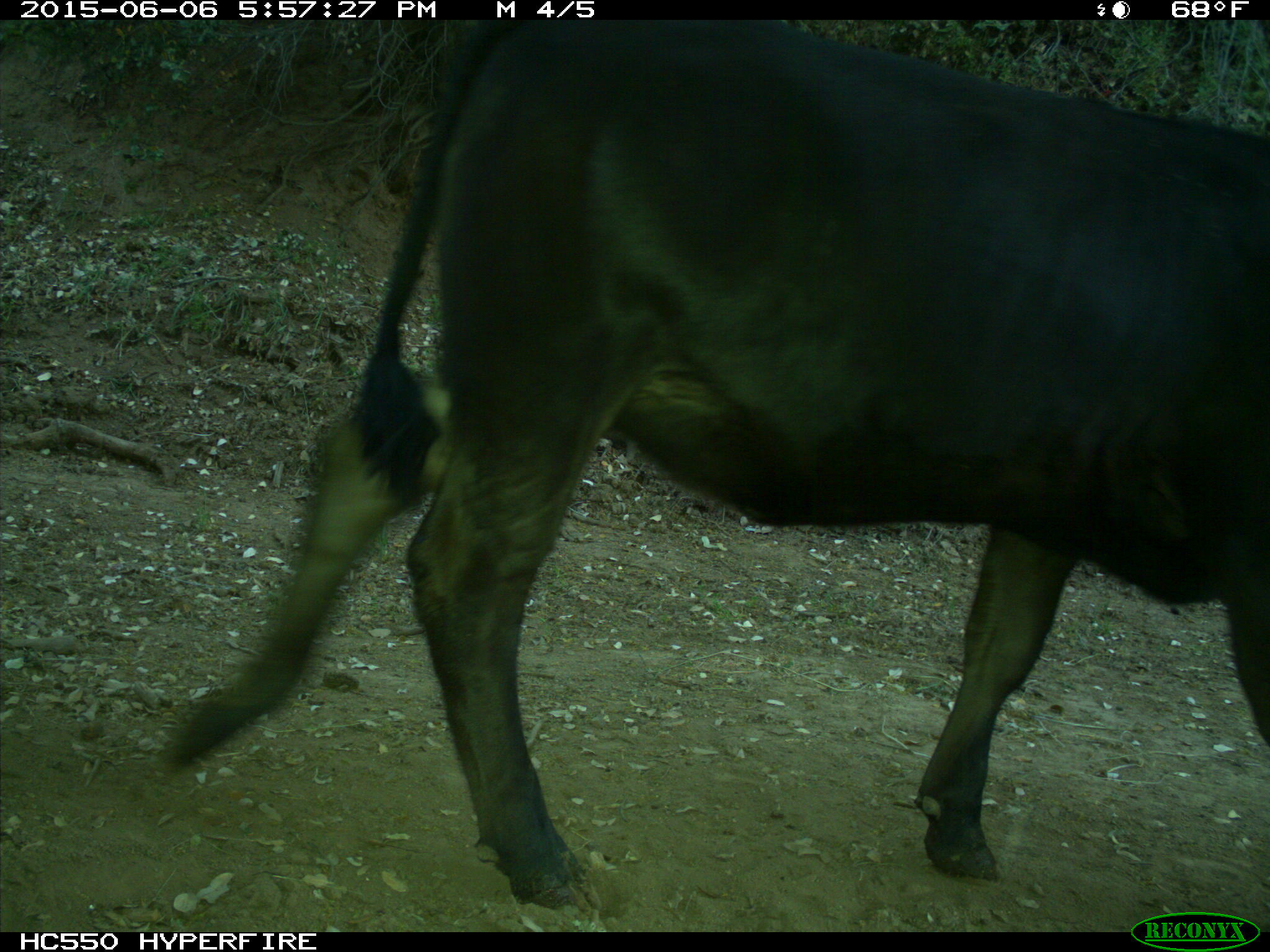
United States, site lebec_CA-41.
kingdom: Animalia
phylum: Chordata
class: Mammalia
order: Artiodactyla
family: Bovidae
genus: Bos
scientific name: Bos taurus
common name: domestic cow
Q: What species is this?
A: Bos taurus (domestic cow).